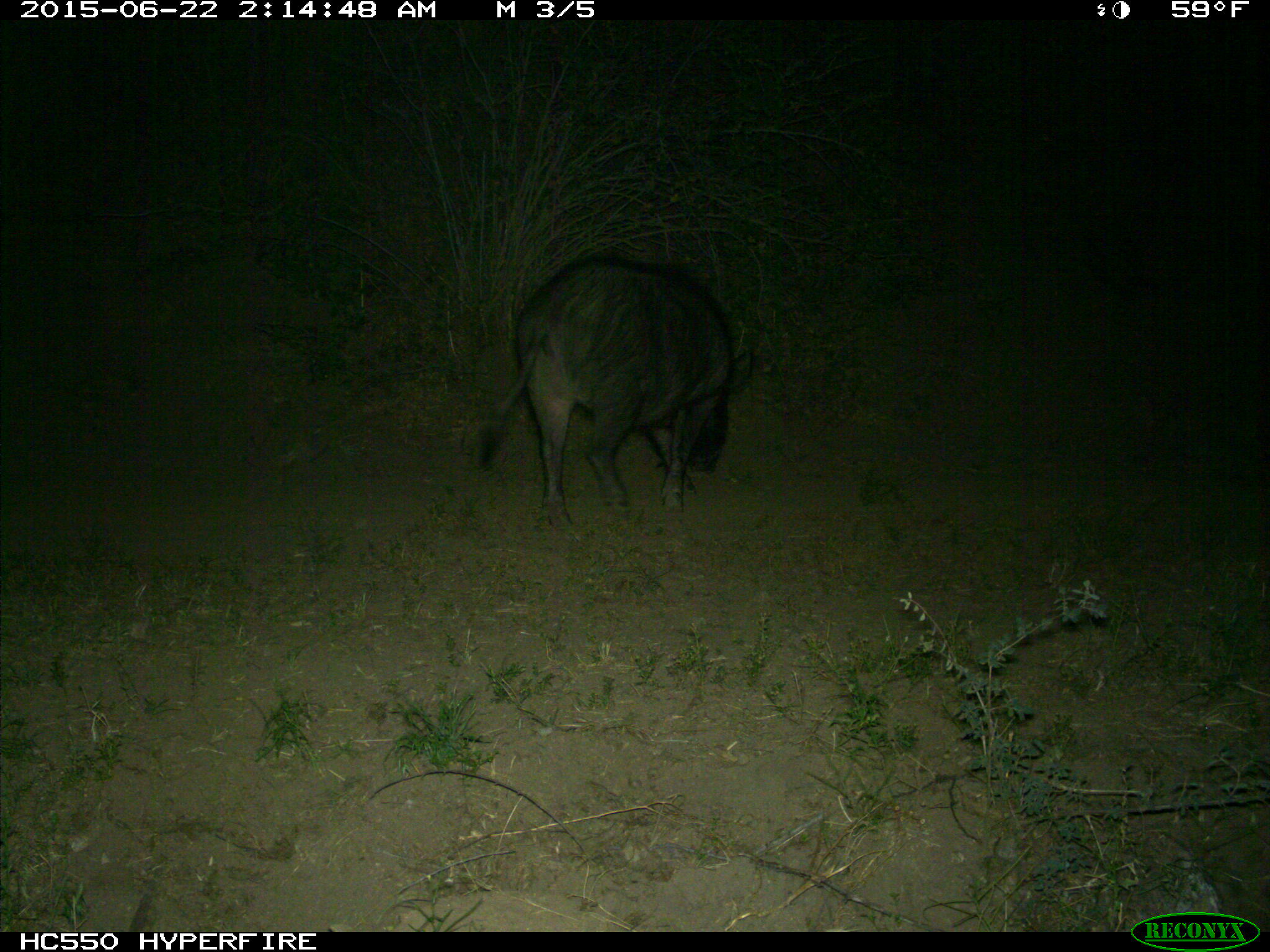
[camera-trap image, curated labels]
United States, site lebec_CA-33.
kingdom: Animalia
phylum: Chordata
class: Mammalia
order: Artiodactyla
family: Suidae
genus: Sus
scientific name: Sus scrofa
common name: wild boar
Sus scrofa (wild boar).